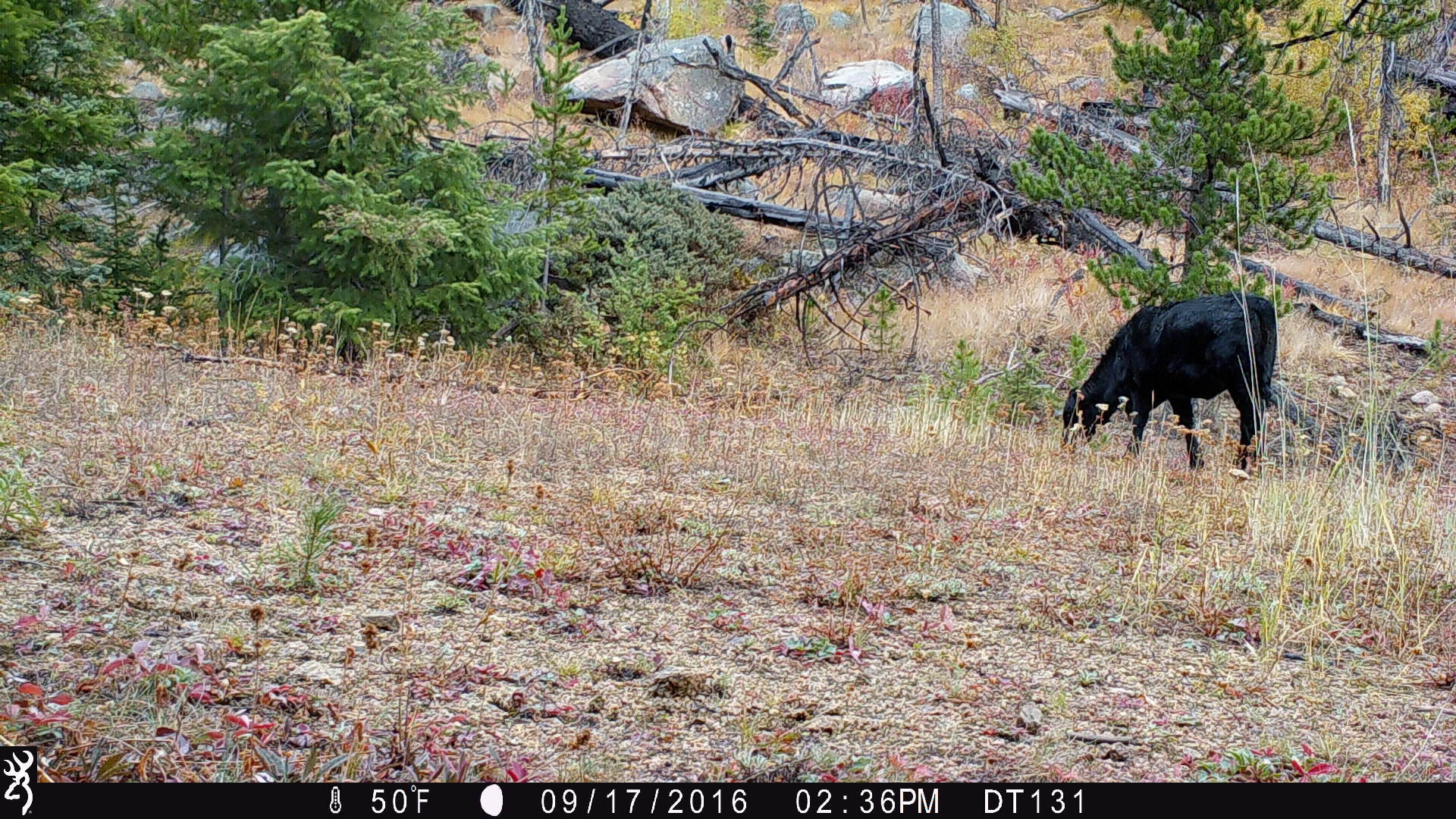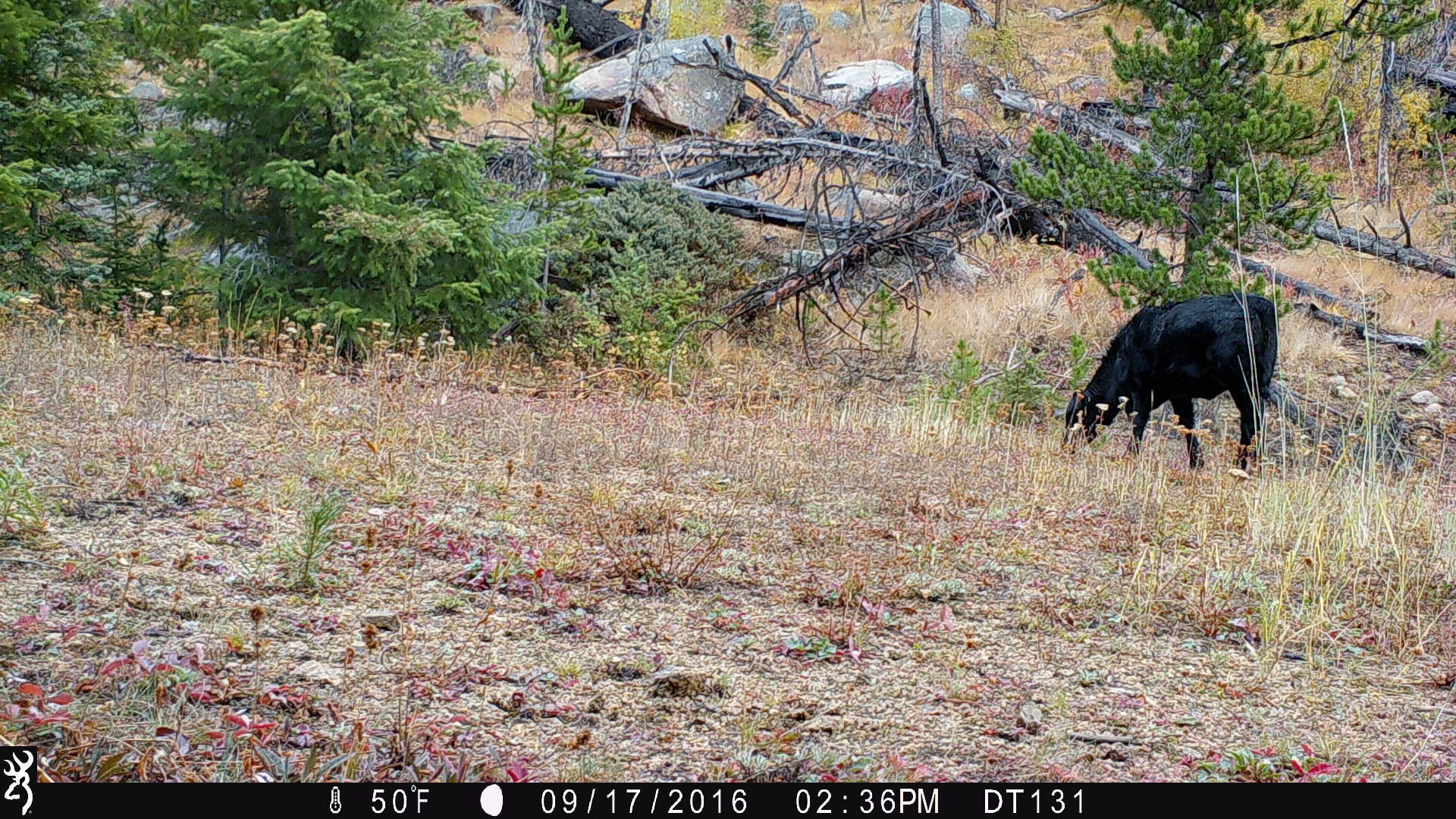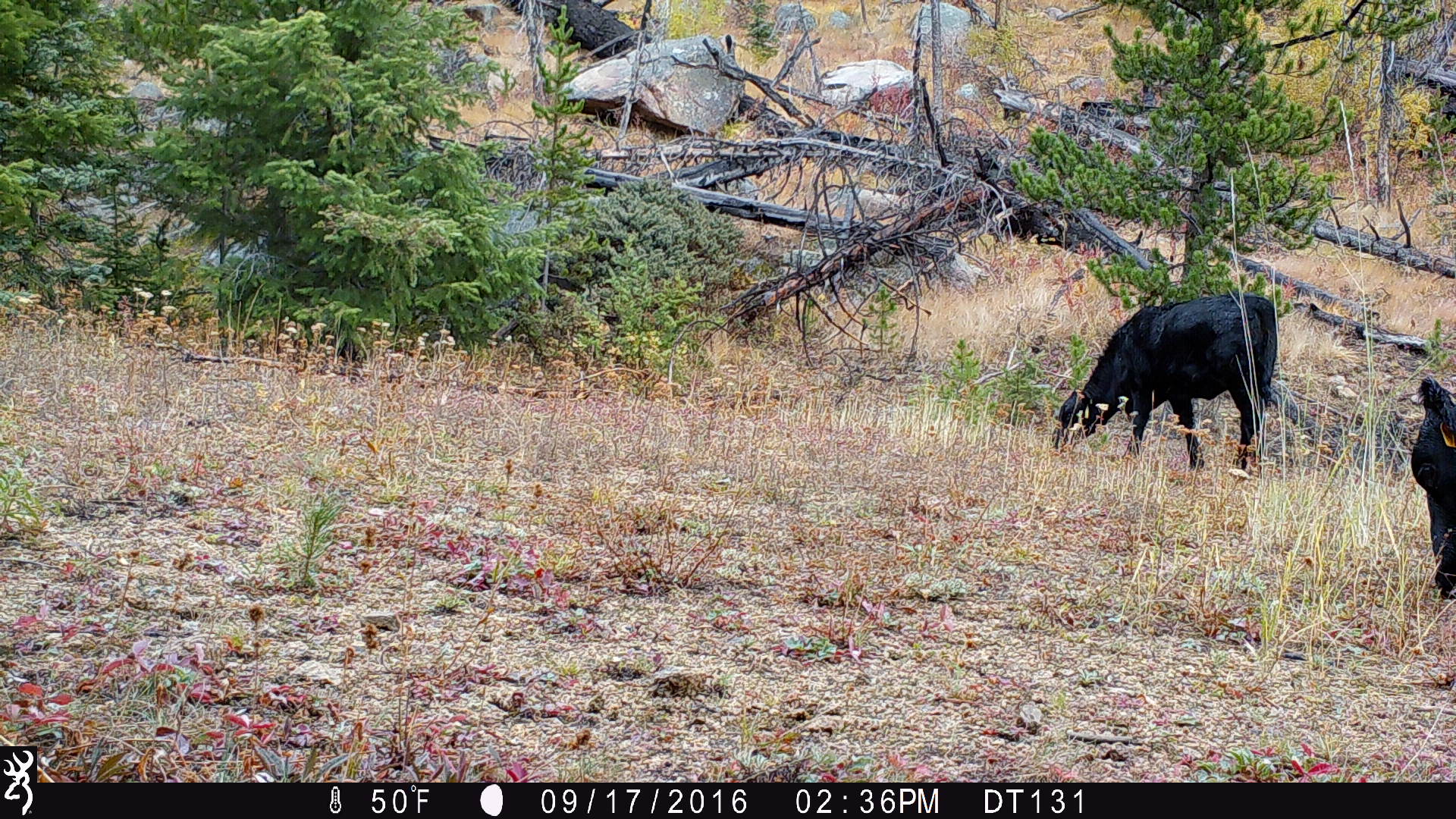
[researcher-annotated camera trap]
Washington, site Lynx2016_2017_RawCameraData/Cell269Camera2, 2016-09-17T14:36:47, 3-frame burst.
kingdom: Animalia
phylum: Chordata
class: Mammalia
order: Artiodactyla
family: Bovidae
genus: Bos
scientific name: Bos taurus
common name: domestic cattle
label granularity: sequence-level